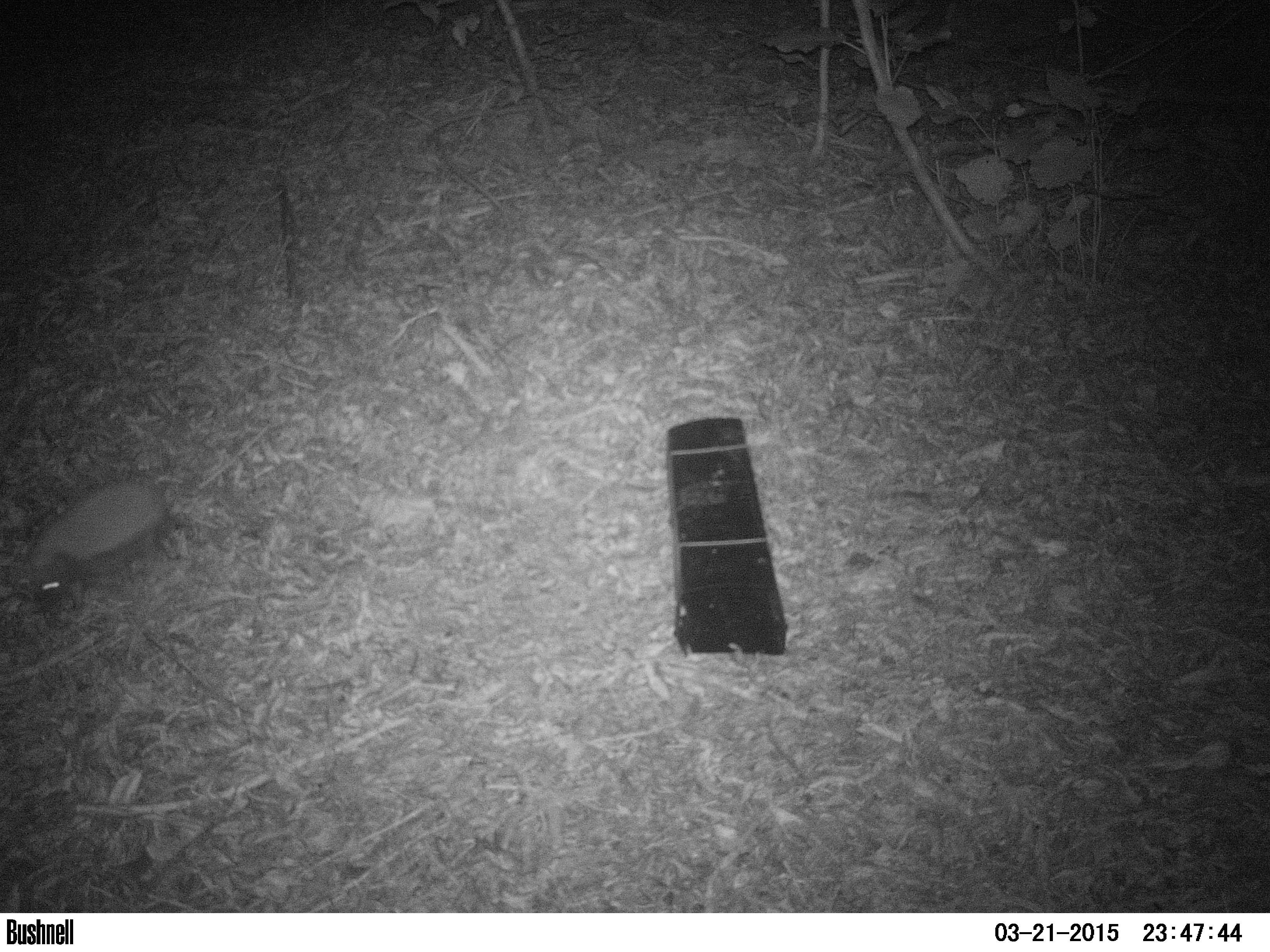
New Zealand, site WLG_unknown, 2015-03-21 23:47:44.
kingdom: Animalia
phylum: Chordata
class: Mammalia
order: Eulipotyphla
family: Erinaceidae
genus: Erinaceus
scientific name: Erinaceus europaeus europaeus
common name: european hedgehog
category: hedgehog